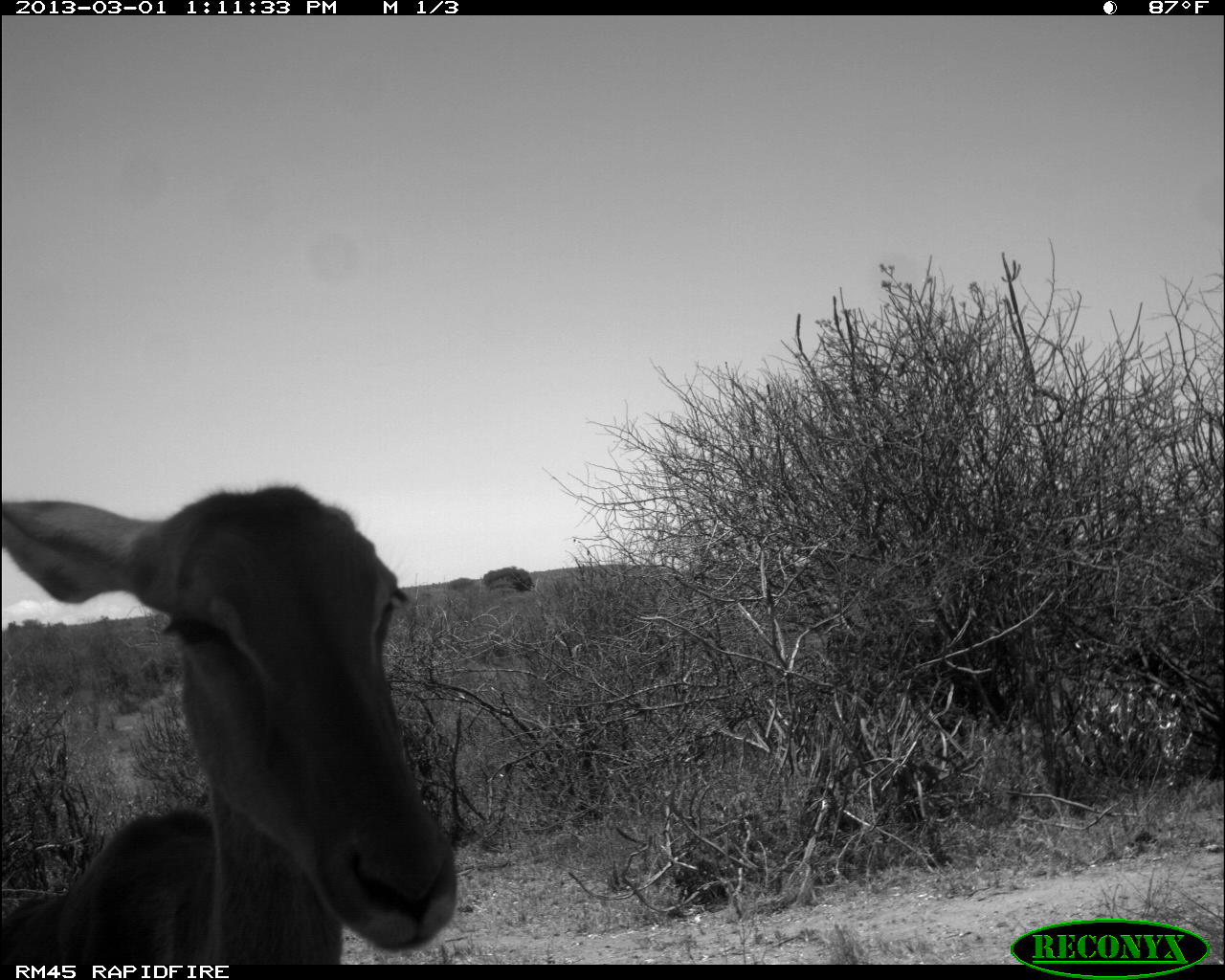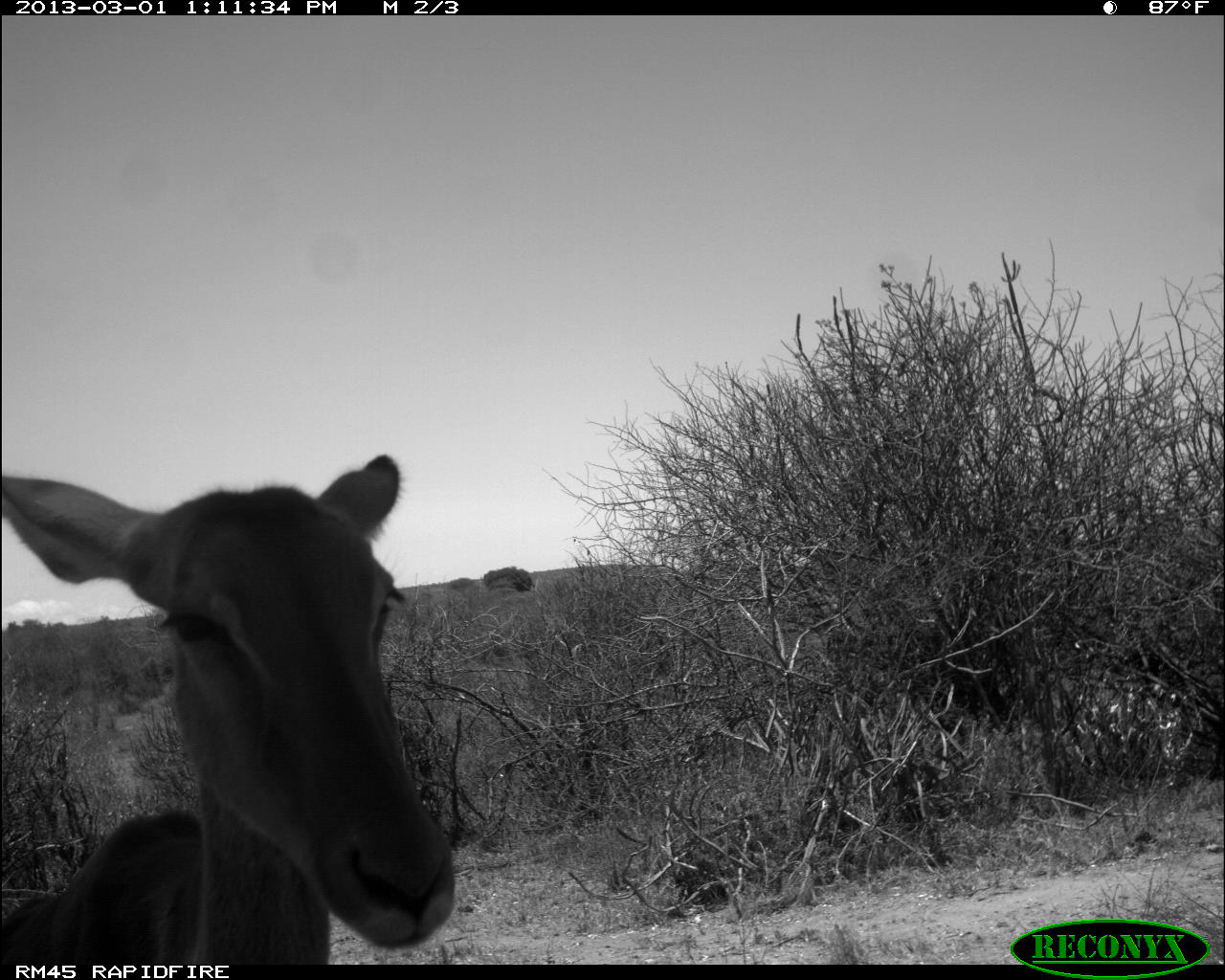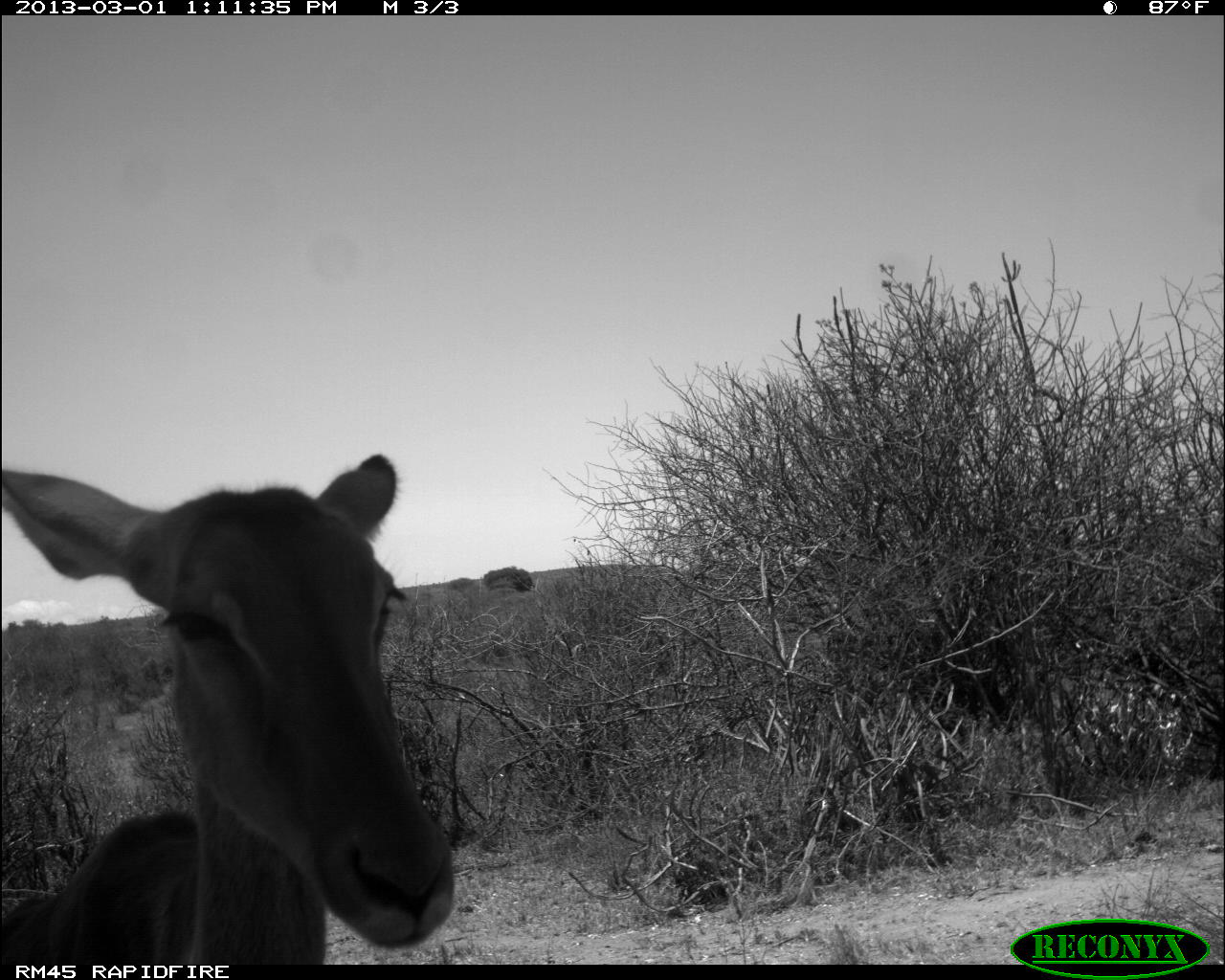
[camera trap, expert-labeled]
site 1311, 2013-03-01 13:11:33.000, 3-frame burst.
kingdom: Animalia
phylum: Chordata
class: Mammalia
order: Artiodactyla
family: Bovidae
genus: Aepyceros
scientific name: Aepyceros melampus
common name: impala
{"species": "Aepyceros melampus (impala)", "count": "1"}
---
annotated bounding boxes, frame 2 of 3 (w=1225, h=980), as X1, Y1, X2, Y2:
aepyceros melampus: 0, 448, 455, 964